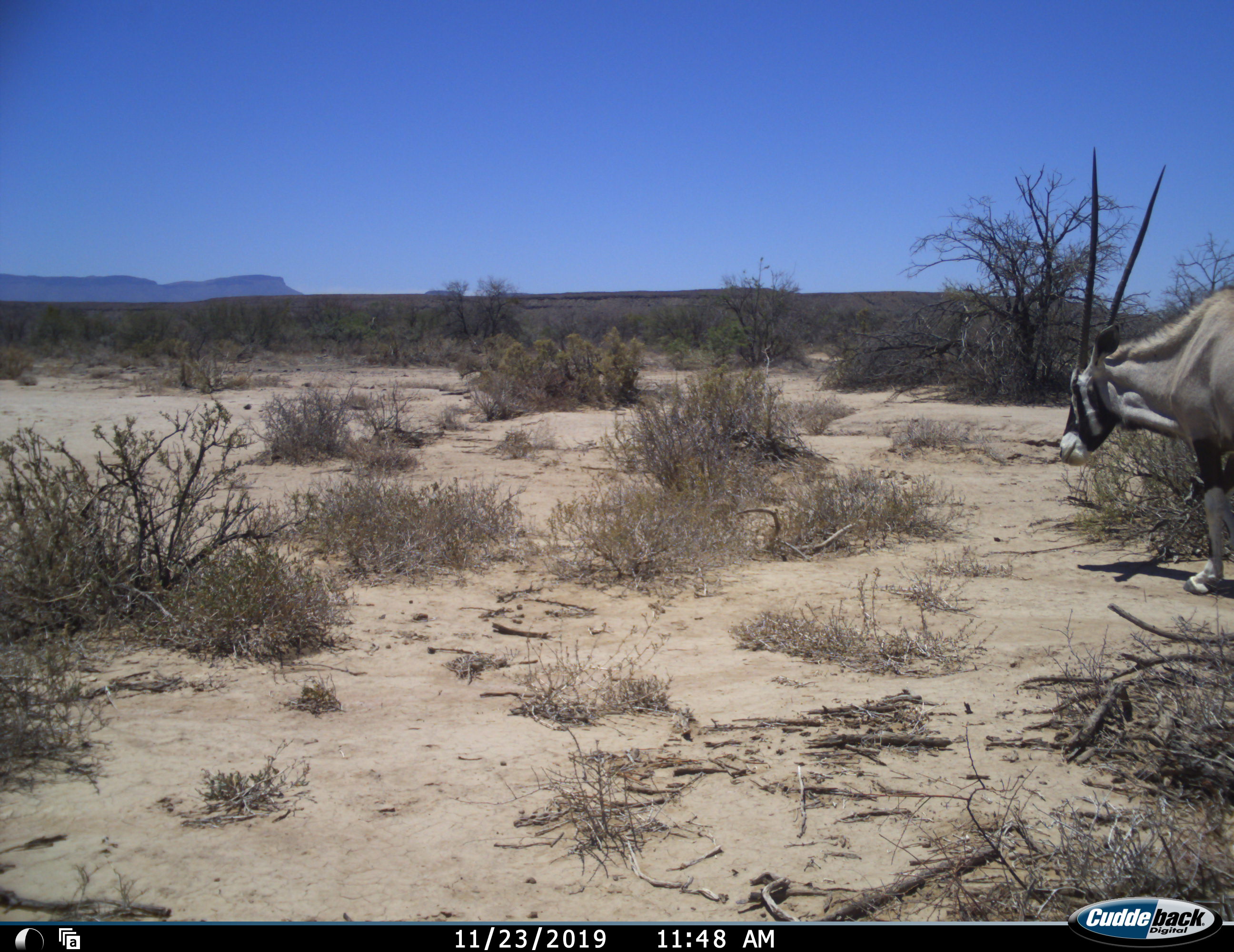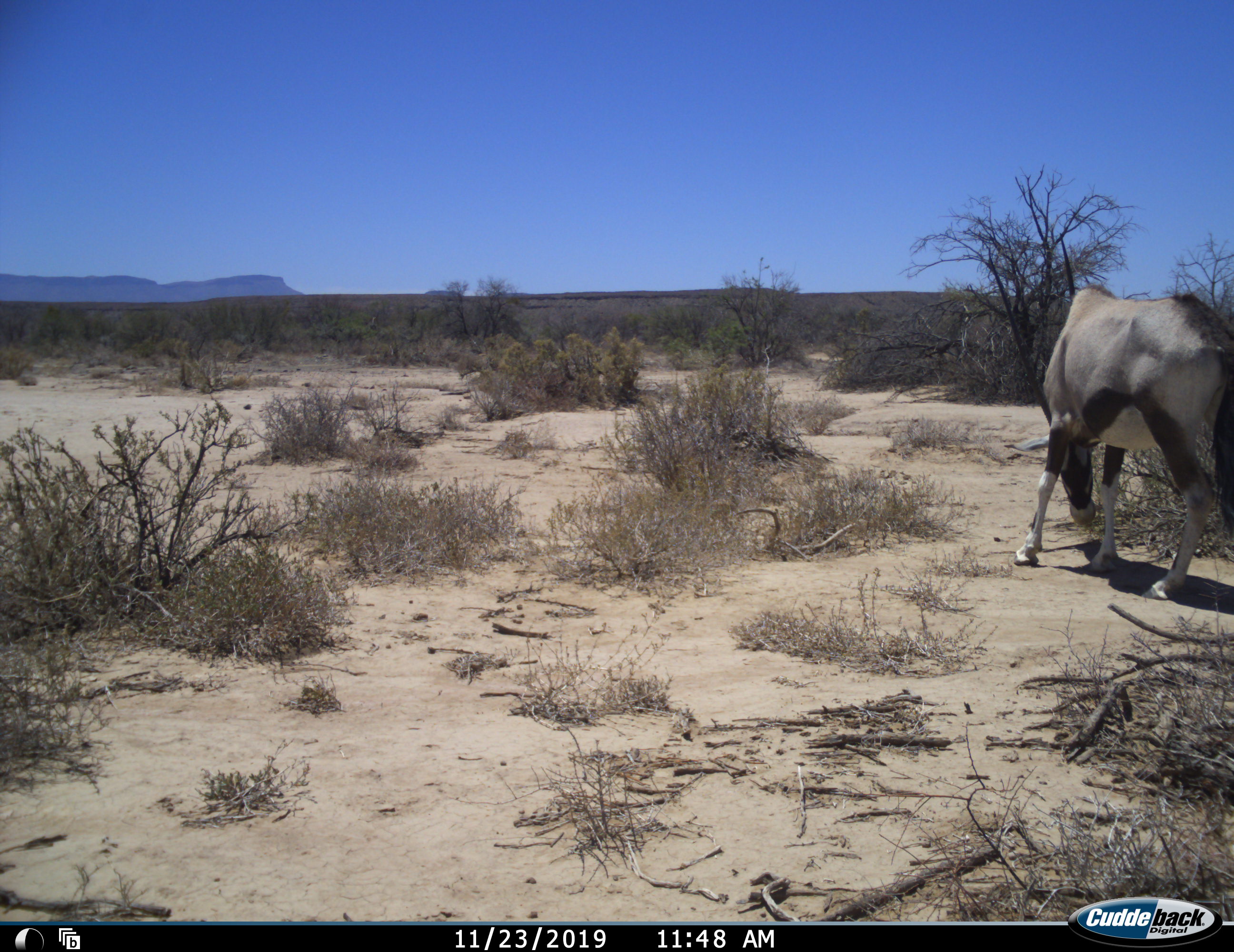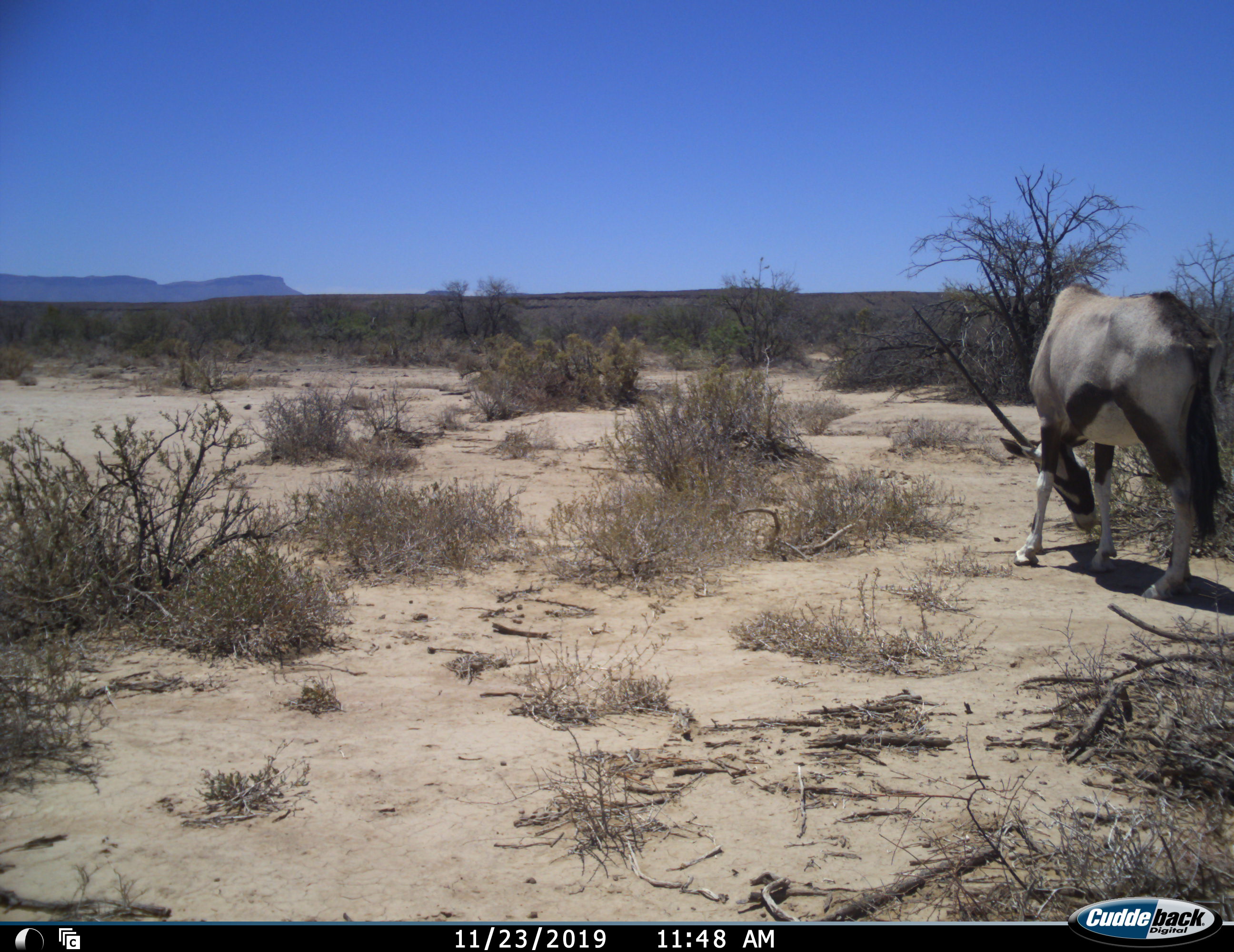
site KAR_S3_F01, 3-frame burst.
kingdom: Animalia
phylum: Chordata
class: Mammalia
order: Artiodactyla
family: Bovidae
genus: Oryx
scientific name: Oryx gazella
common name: gemsbok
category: oryx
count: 1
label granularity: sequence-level